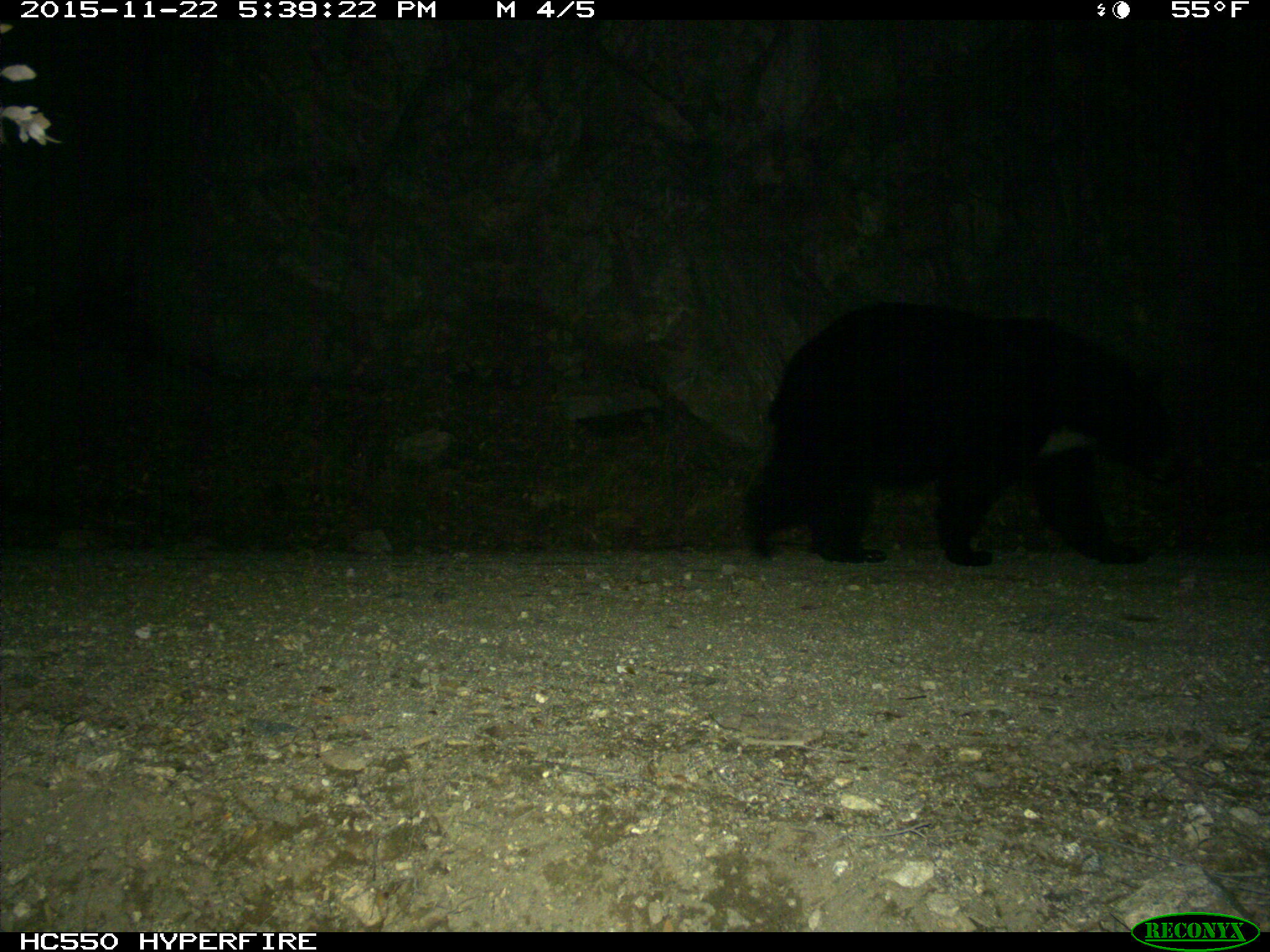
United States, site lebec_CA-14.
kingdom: Animalia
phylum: Chordata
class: Mammalia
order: Carnivora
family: Ursidae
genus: Ursus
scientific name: Ursus americanus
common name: american black bear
Ursus americanus (american black bear).